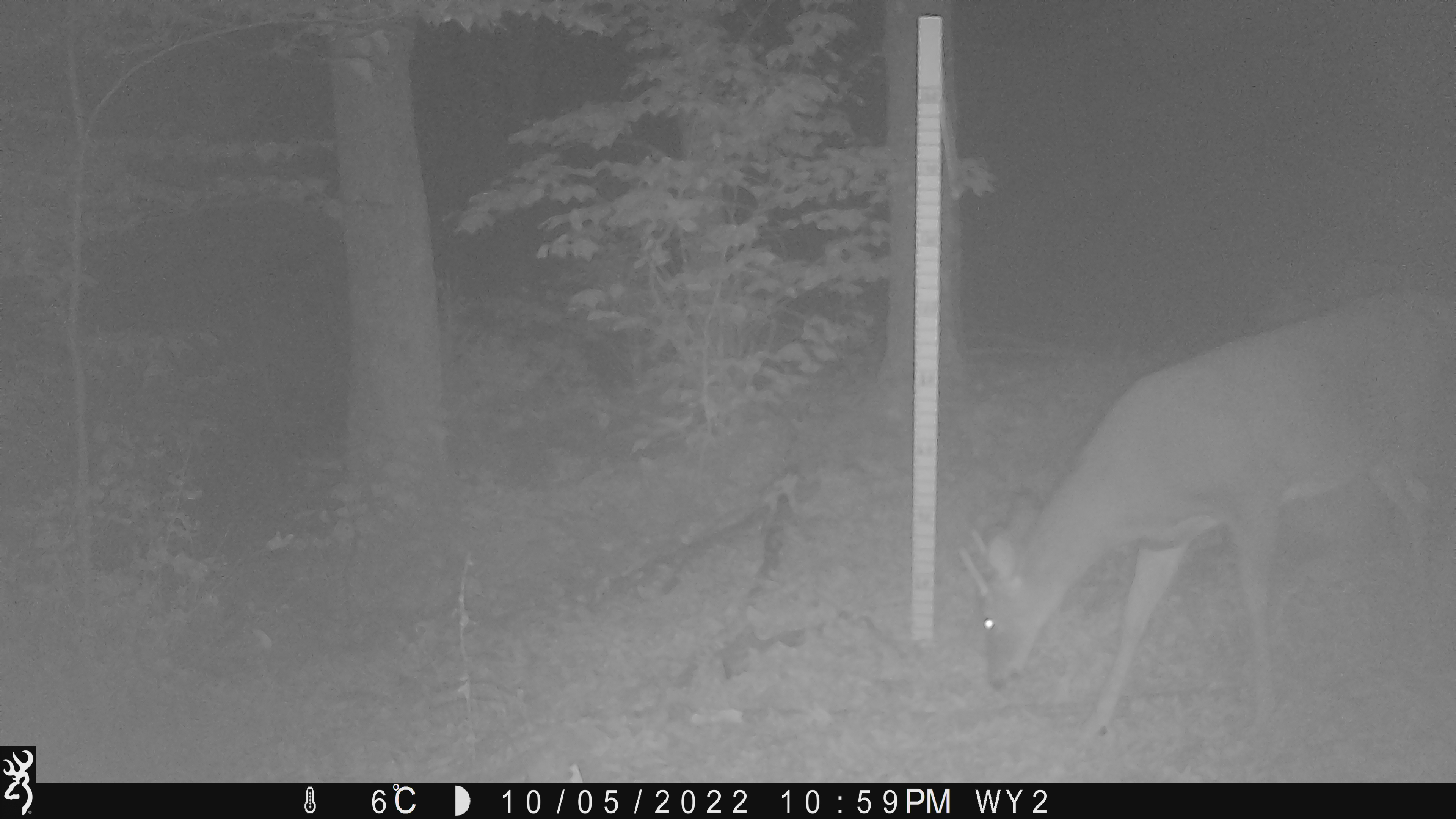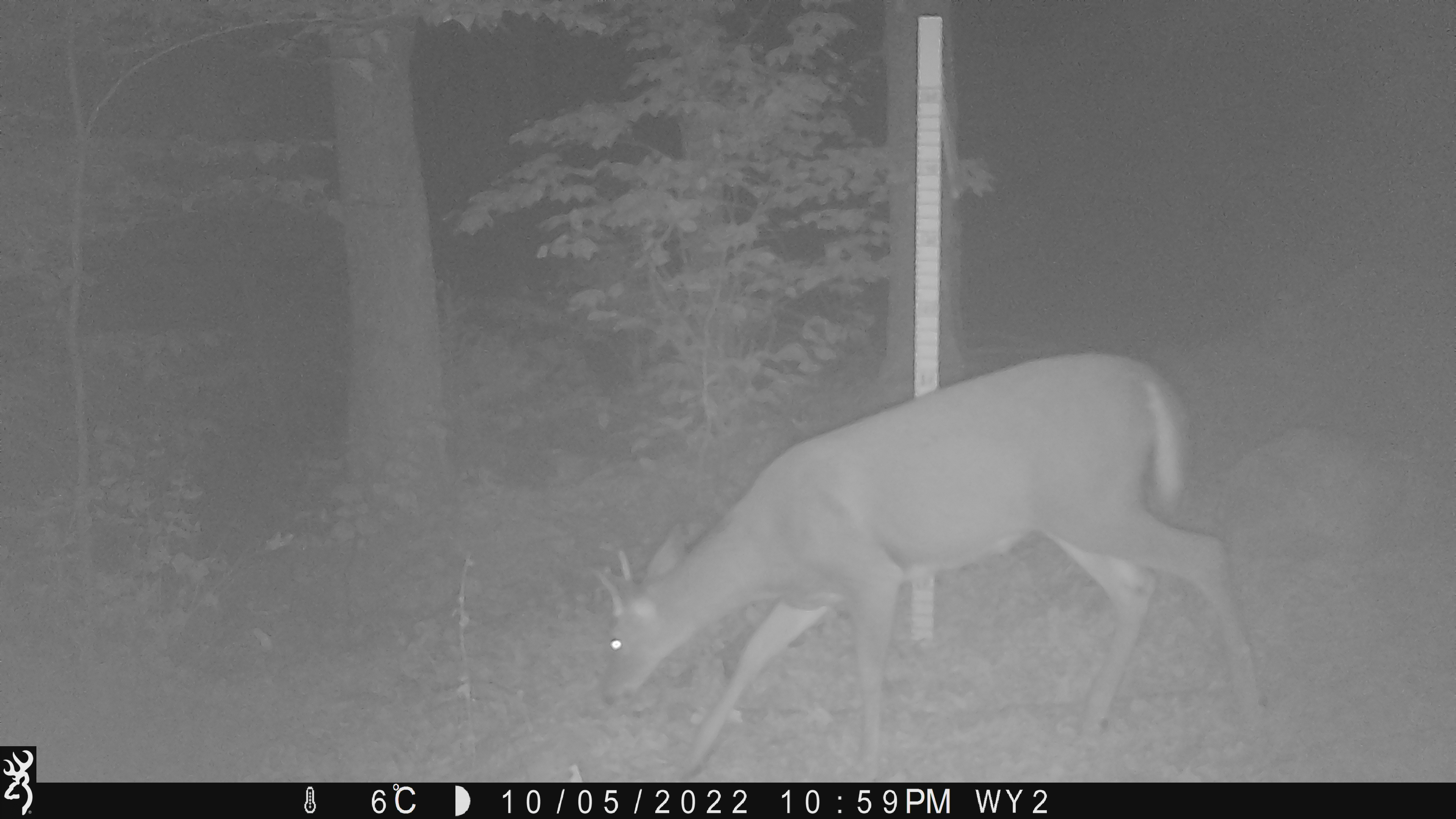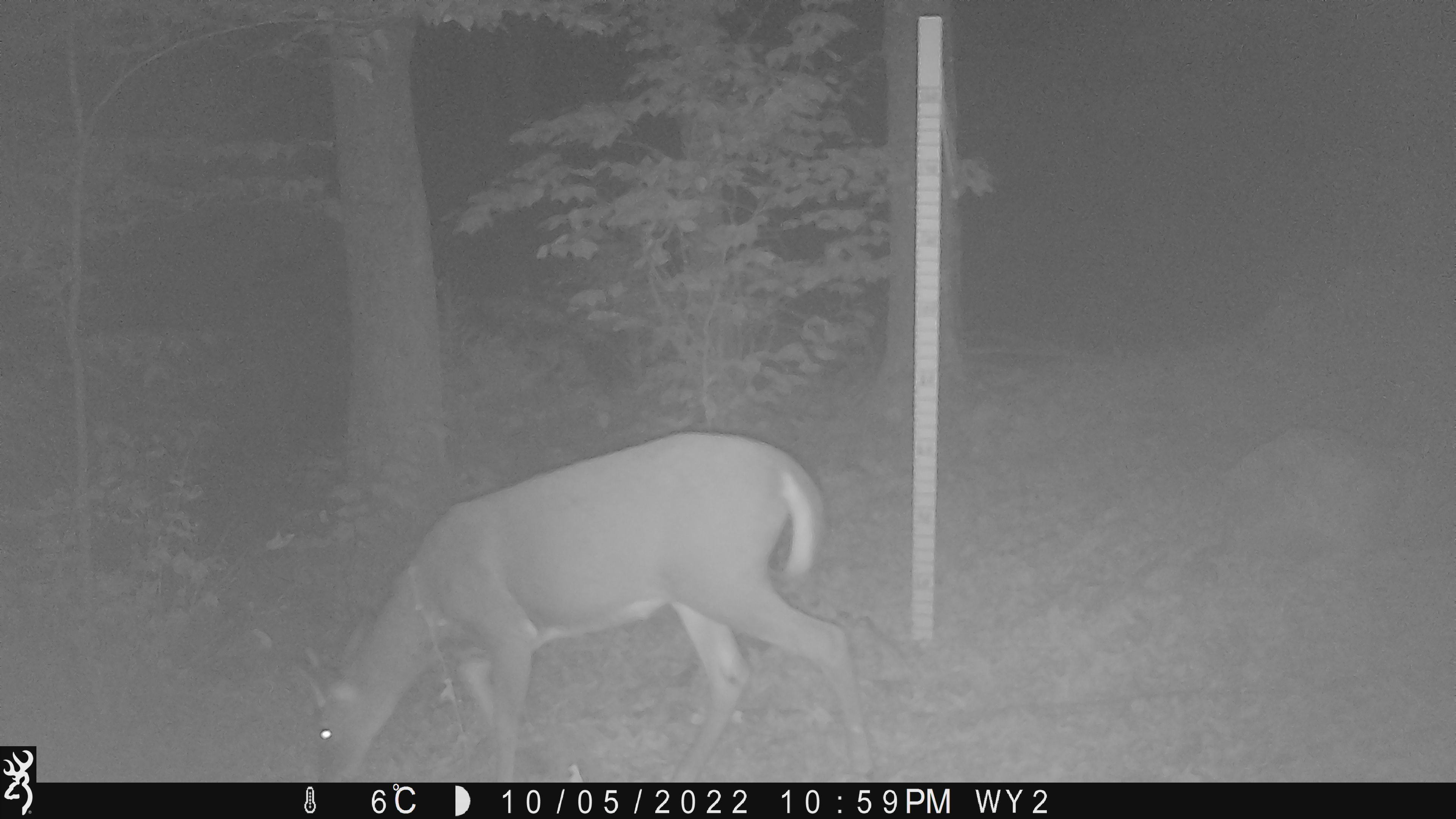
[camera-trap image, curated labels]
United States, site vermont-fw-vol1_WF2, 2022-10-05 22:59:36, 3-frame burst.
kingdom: Animalia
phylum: Chordata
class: Mammalia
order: Artiodactyla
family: Cervidae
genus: Odocoileus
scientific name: Odocoileus virginianus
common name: white-tailed deer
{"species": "white-tailed deer (Odocoileus virginianus)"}